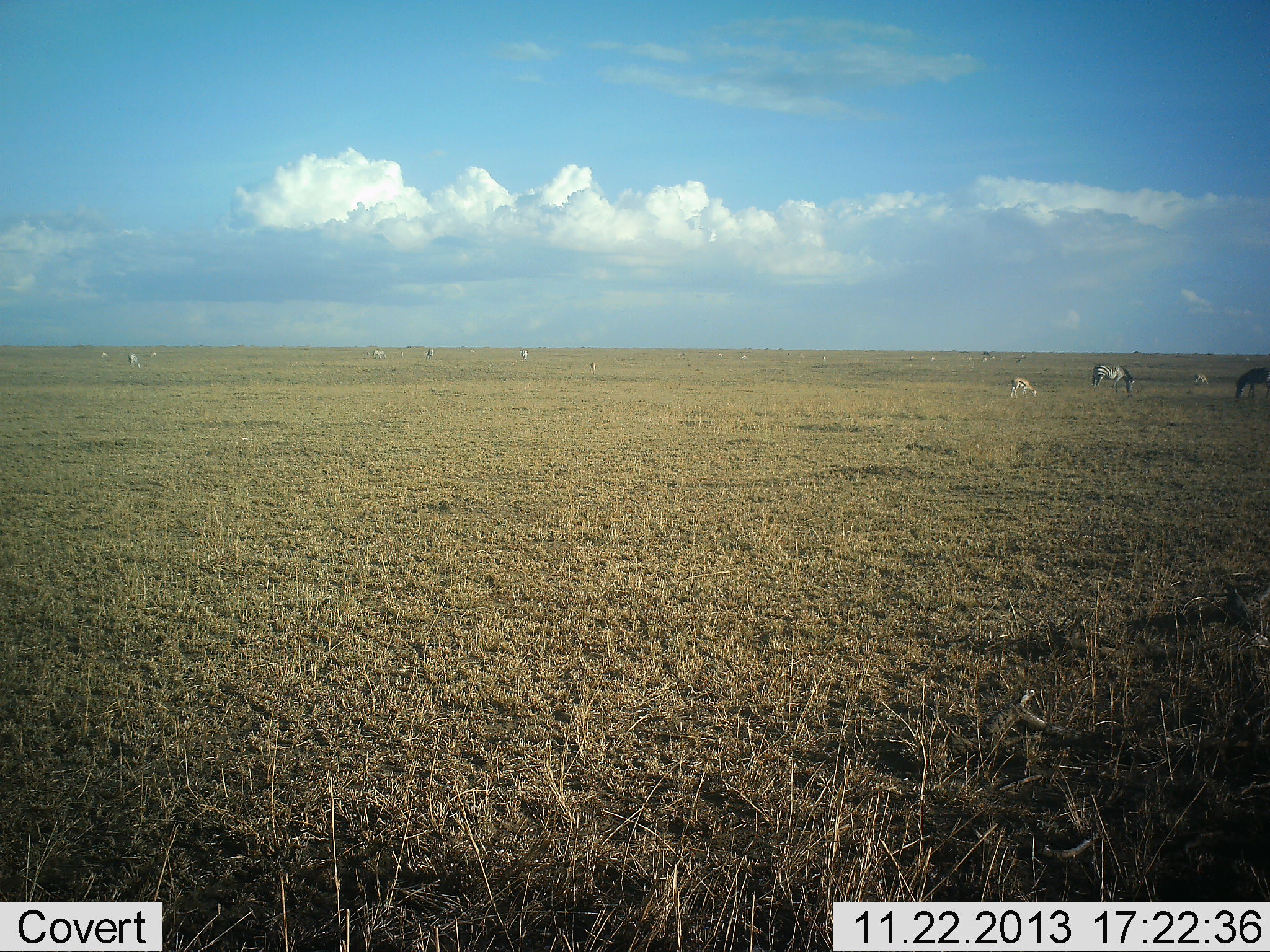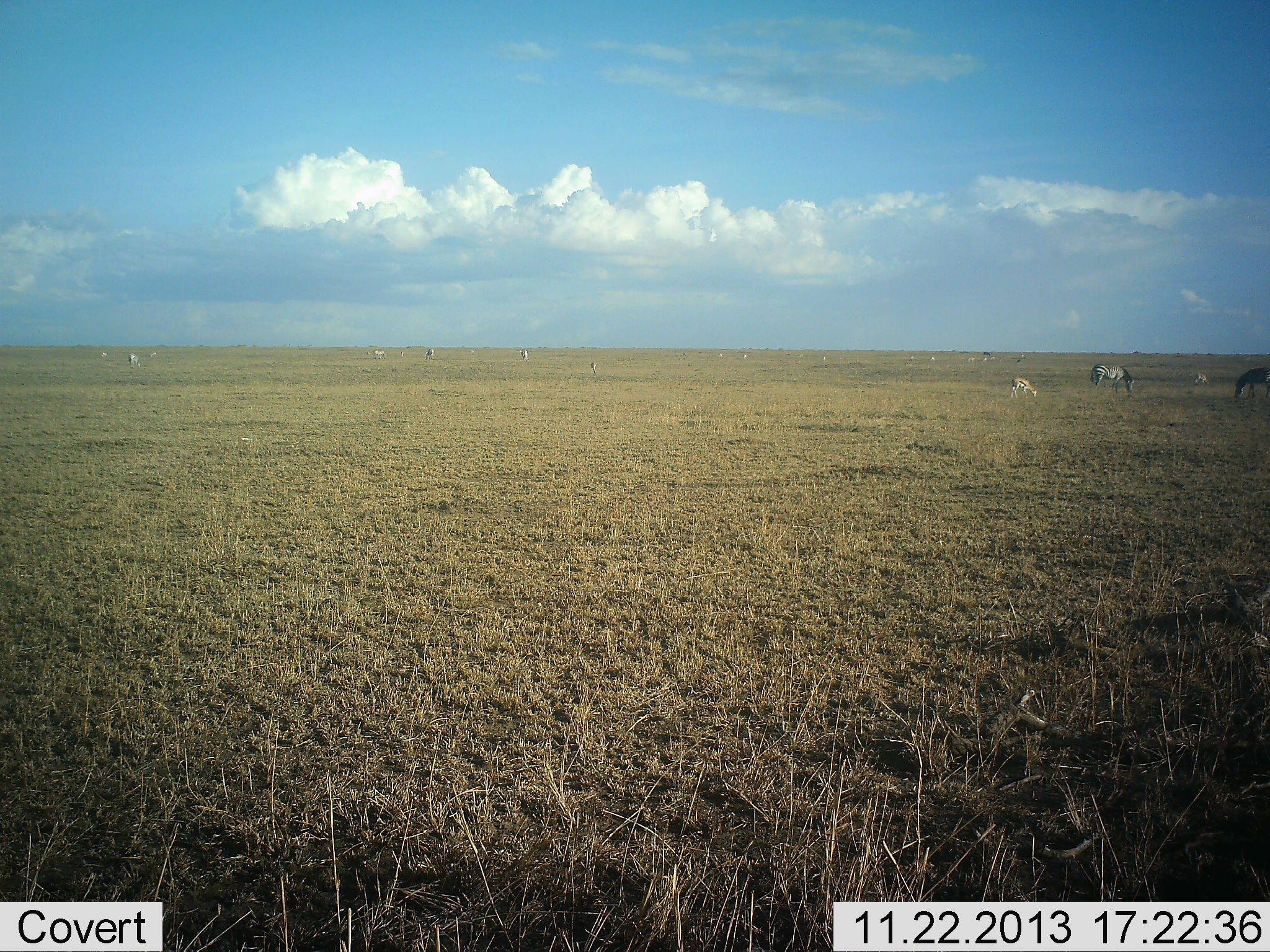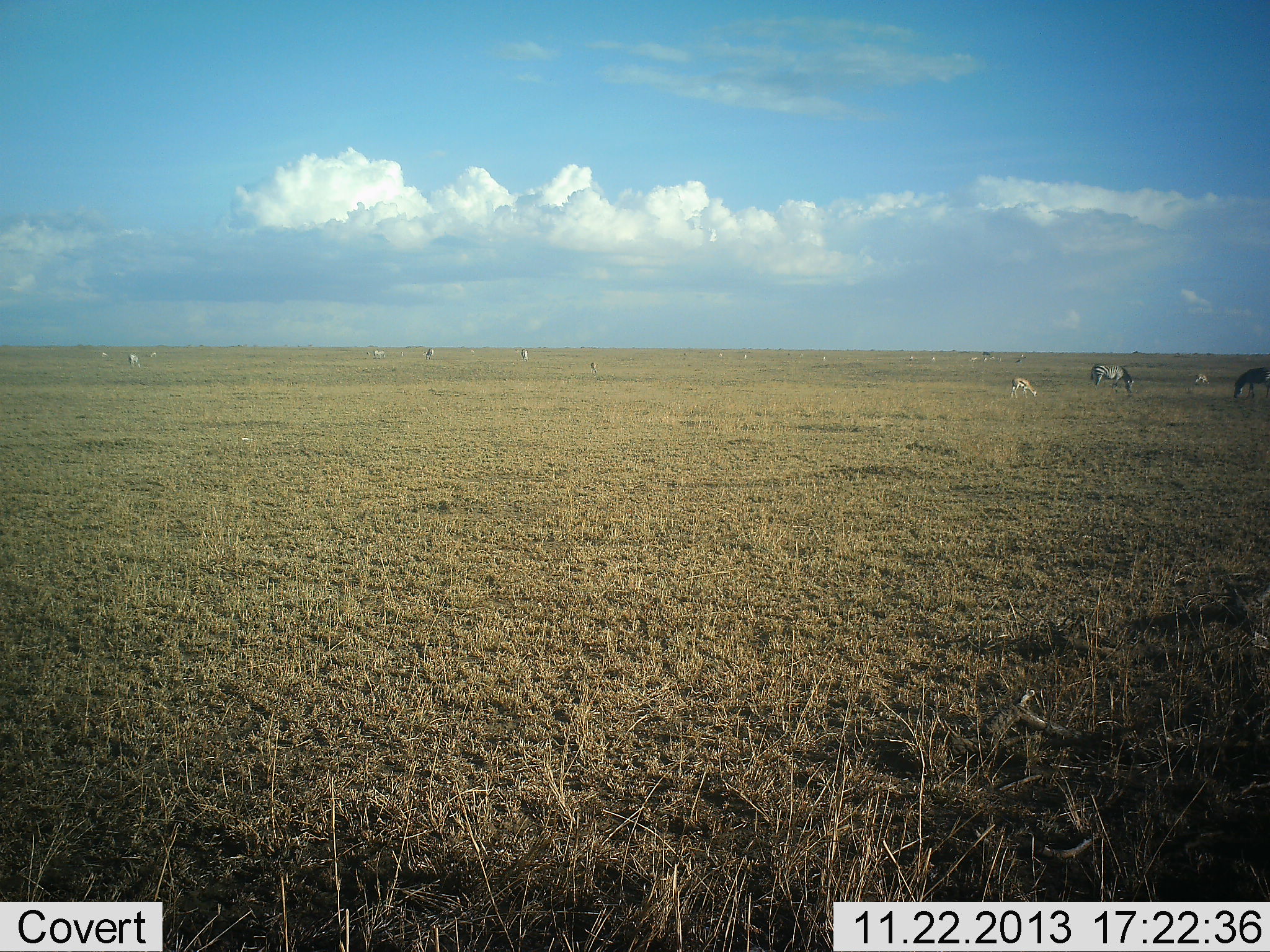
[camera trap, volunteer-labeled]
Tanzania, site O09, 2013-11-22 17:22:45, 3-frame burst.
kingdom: Animalia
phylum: Chordata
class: Mammalia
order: Artiodactyla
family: Bovidae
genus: Eudorcas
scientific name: Eudorcas thomsonii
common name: thomson's gazelle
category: gazellethomsons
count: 7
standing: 17%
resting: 0%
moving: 0%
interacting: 0%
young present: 0%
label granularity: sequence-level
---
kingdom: Animalia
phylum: Chordata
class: Mammalia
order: Perissodactyla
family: Equidae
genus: Equus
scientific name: Equus quagga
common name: plains zebra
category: zebra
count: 3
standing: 20%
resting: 7%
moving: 0%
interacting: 0%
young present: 0%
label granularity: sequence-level